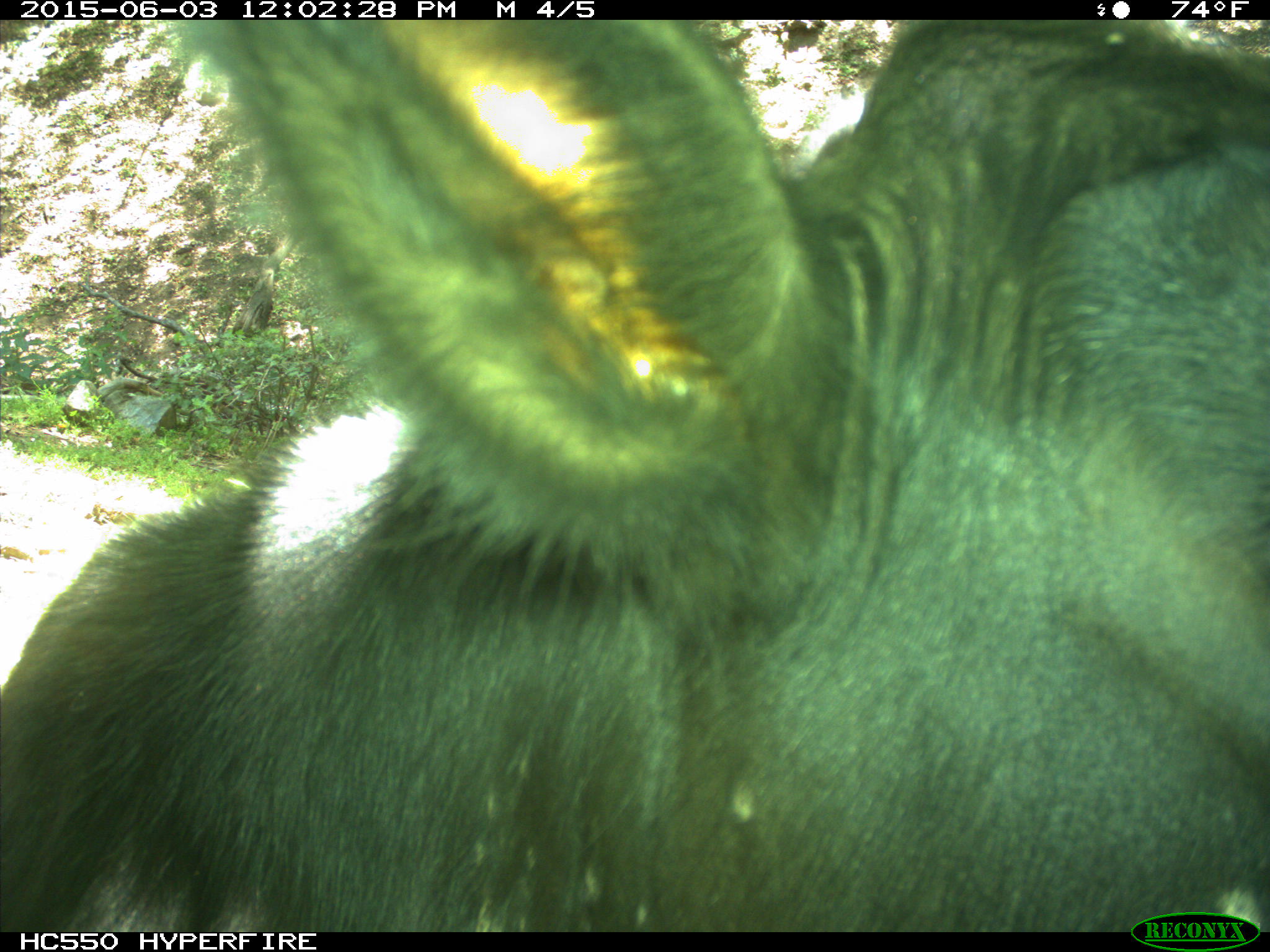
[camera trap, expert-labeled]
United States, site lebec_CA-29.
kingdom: Animalia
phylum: Chordata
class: Mammalia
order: Artiodactyla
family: Bovidae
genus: Bos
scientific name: Bos taurus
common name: domestic cow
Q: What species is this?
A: Bos taurus (domestic cow).